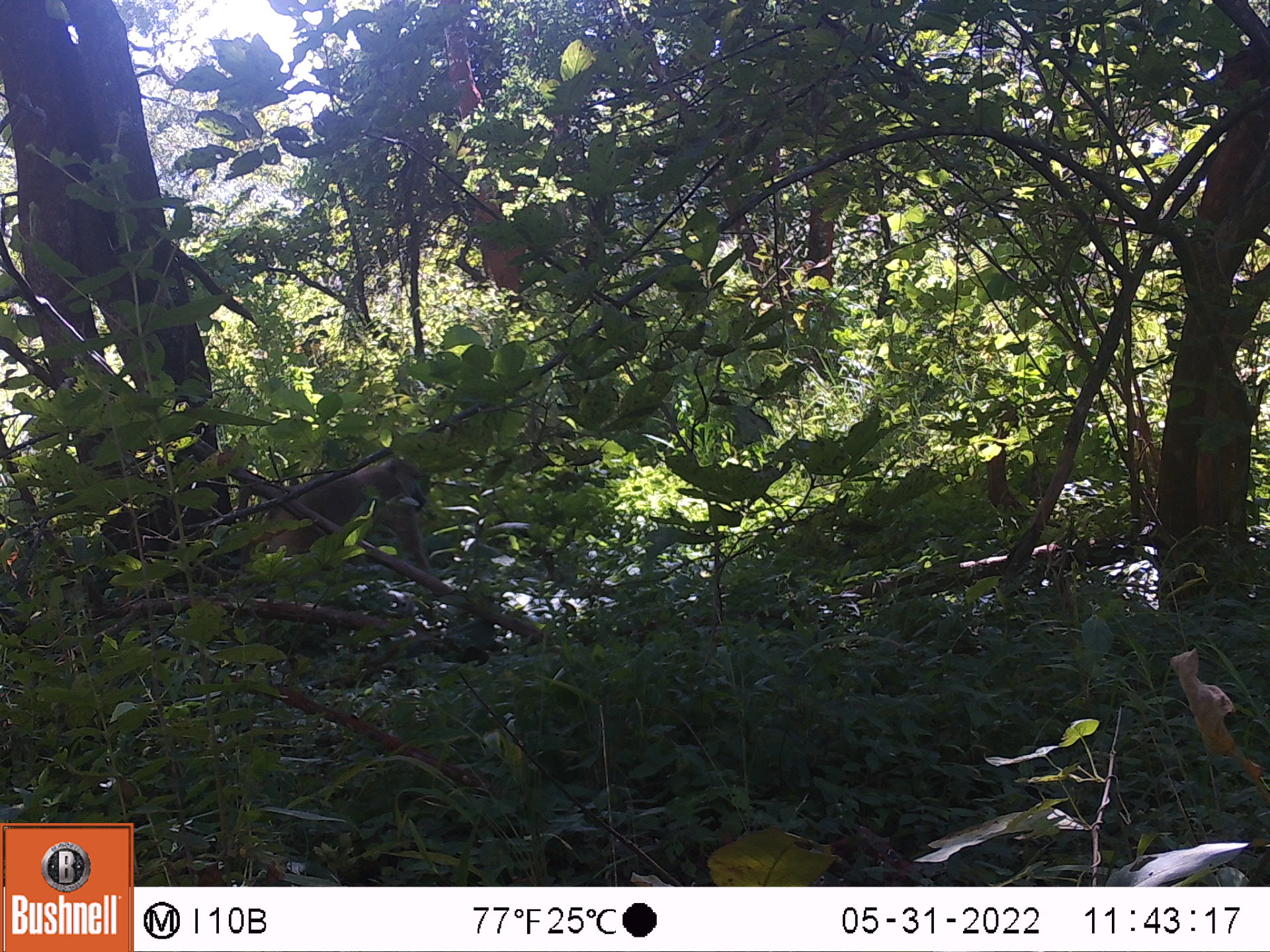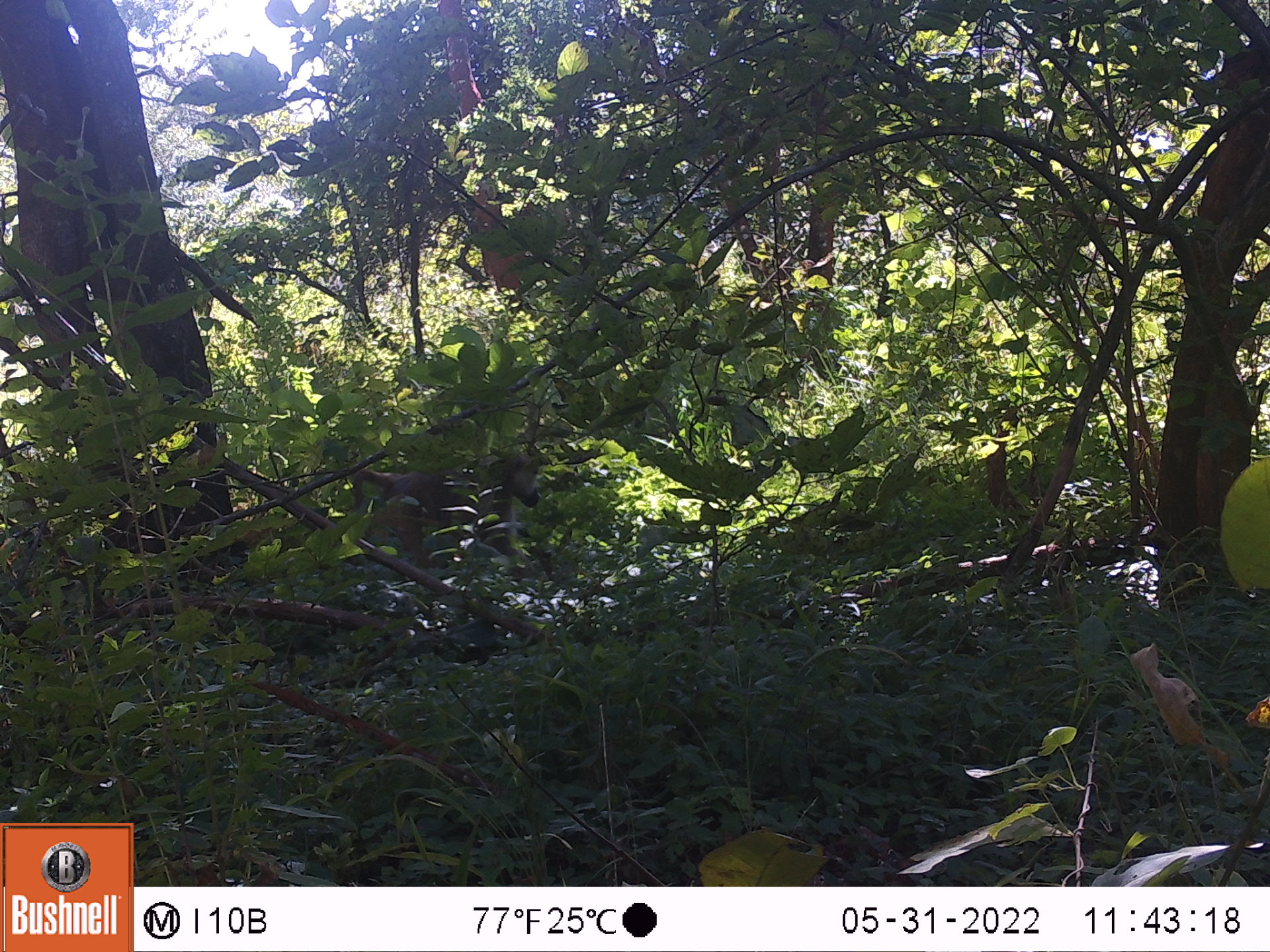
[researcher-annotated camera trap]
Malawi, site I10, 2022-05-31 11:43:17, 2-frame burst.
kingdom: Animalia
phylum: Chordata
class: Mammalia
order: Primates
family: Cercopithecidae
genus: Papio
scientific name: Papio cynocephalus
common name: yellow baboon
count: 1